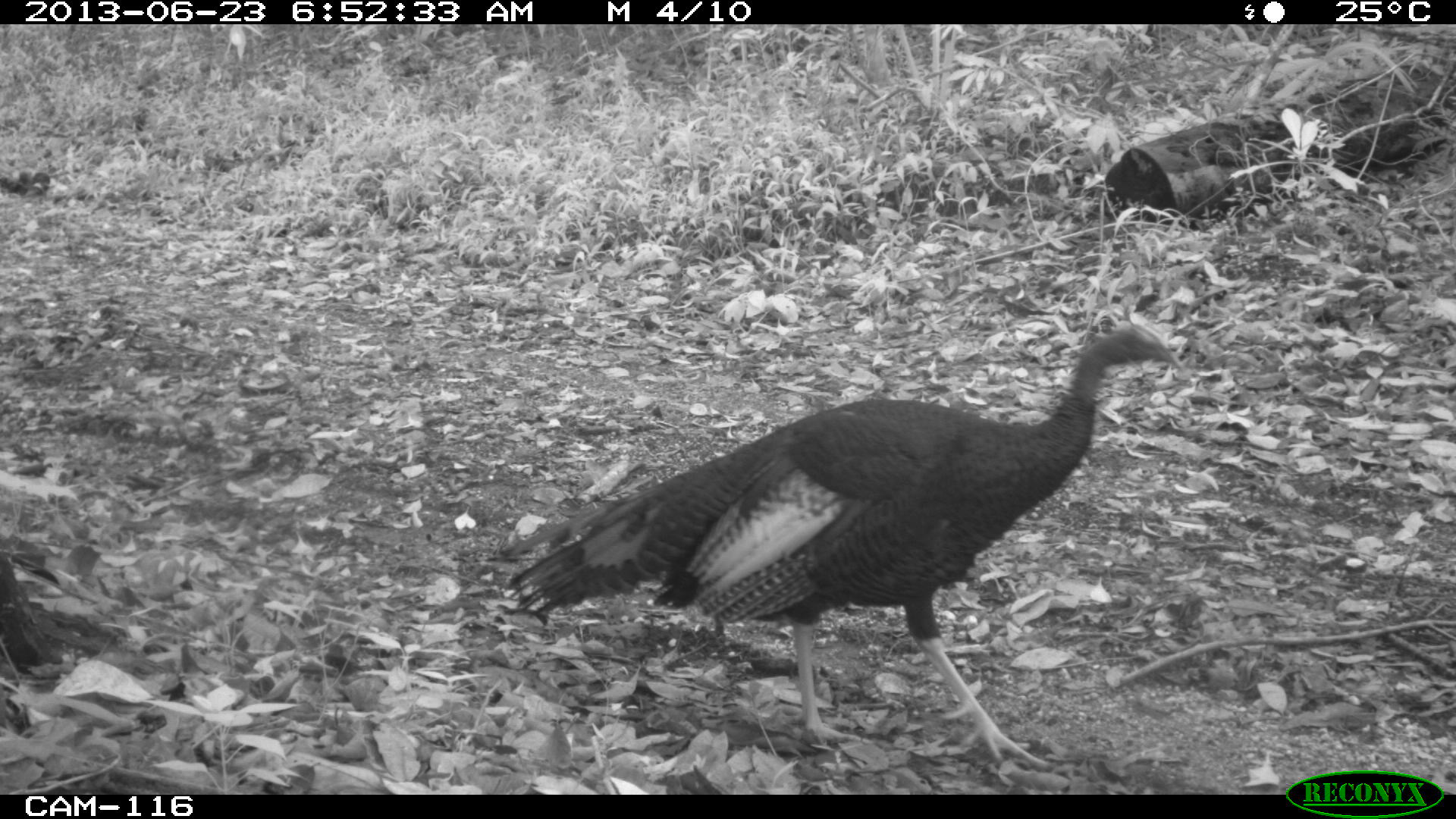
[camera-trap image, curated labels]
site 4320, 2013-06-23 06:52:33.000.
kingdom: Animalia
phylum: Chordata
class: Aves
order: Galliformes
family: Phasianidae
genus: Meleagris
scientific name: Meleagris ocellata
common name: ocellated turkey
Meleagris ocellata (ocellated turkey), count 1, sex male.